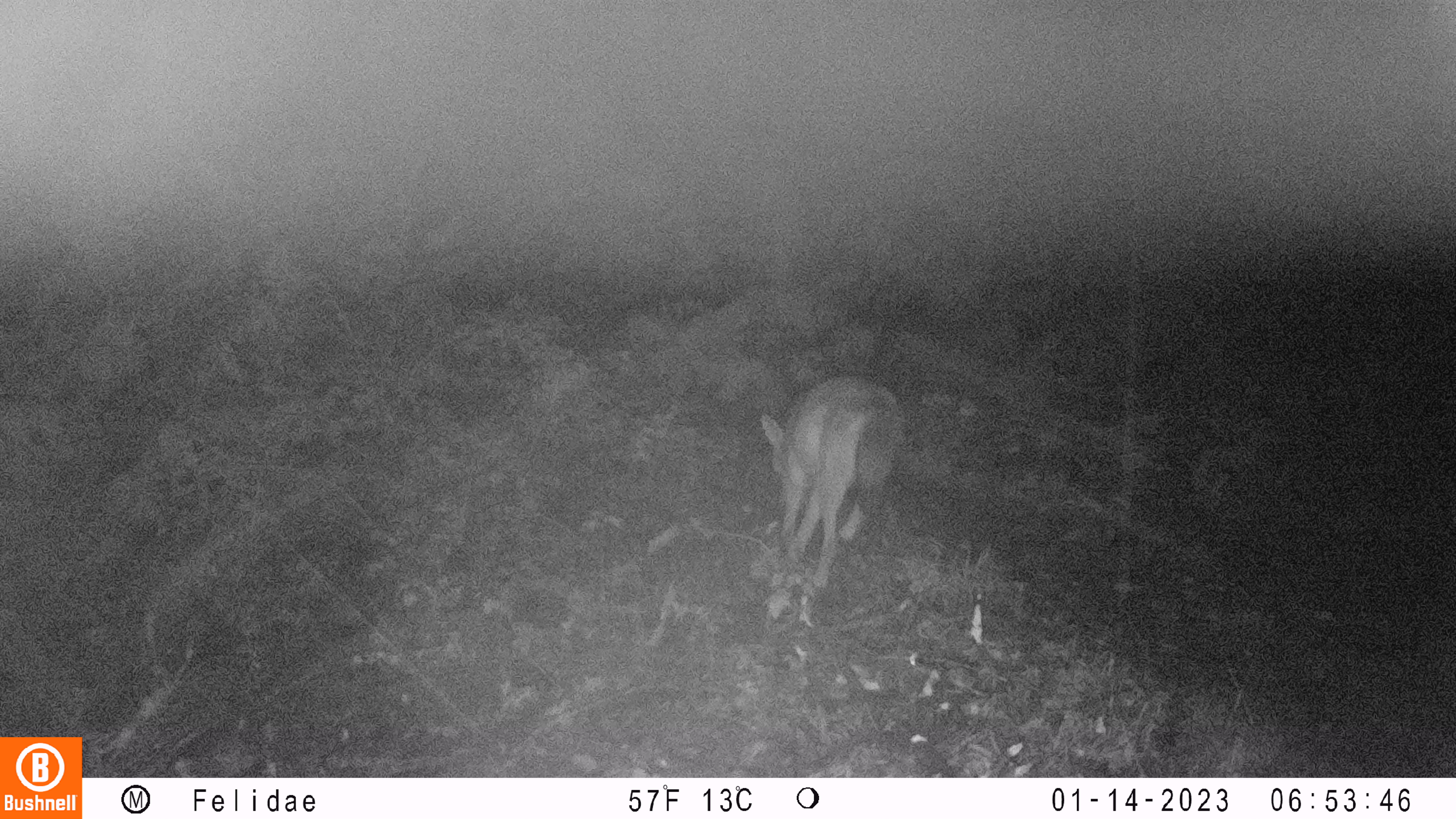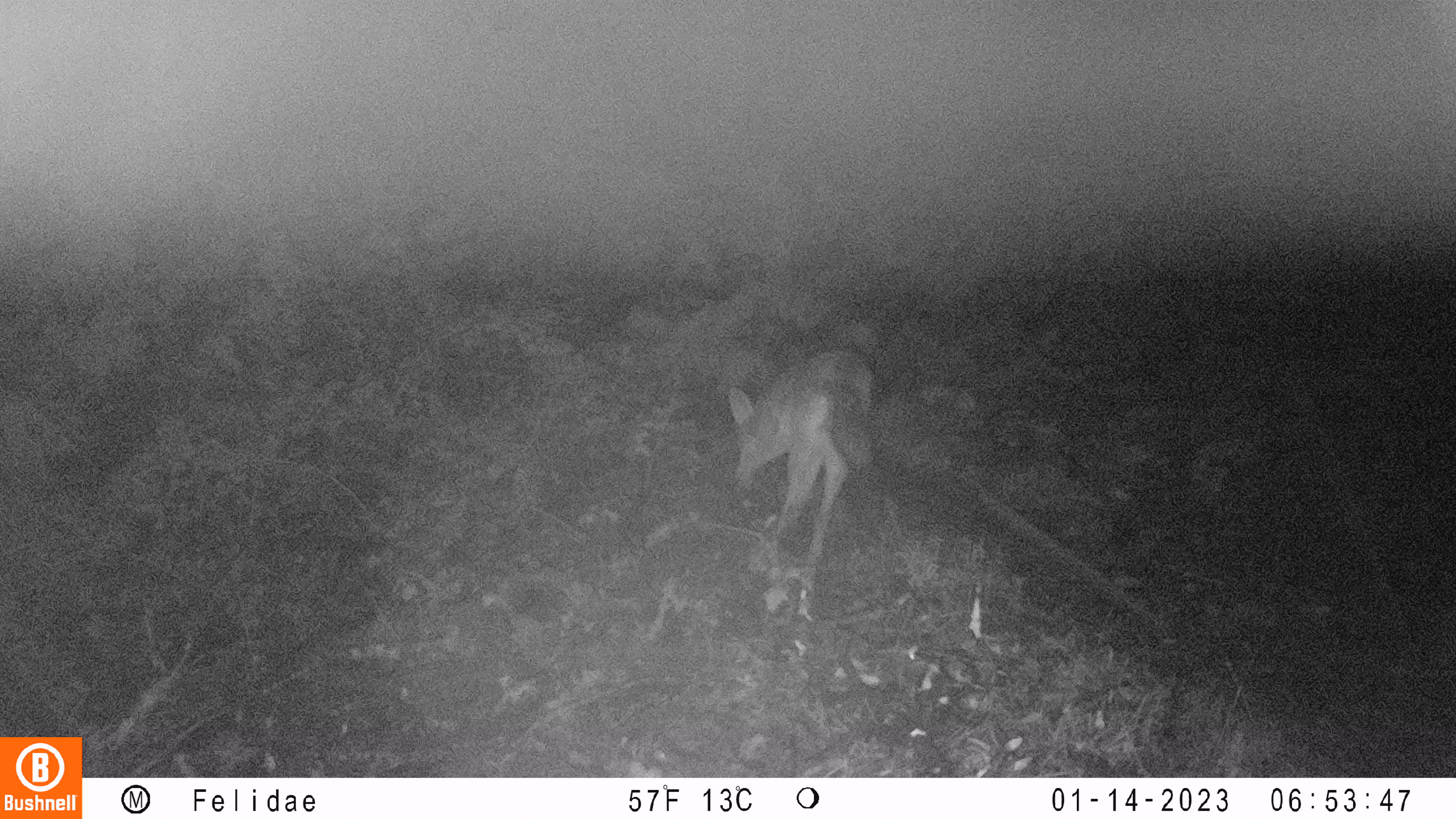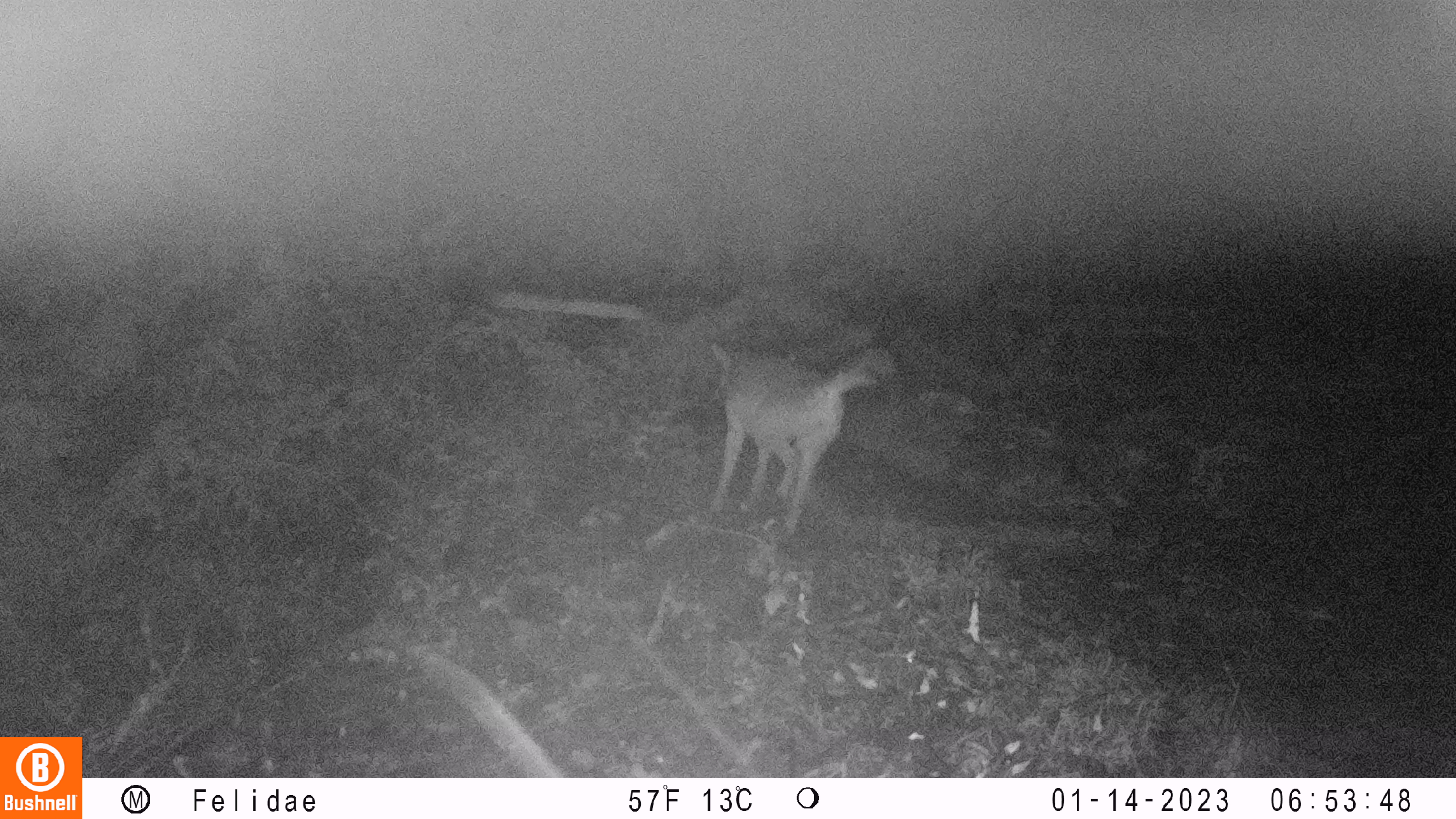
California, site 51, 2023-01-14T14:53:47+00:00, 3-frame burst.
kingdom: Animalia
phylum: Chordata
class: Mammalia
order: Carnivora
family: Canidae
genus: Canis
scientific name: Canis latrans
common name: coyote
Coyote (Canis latrans).